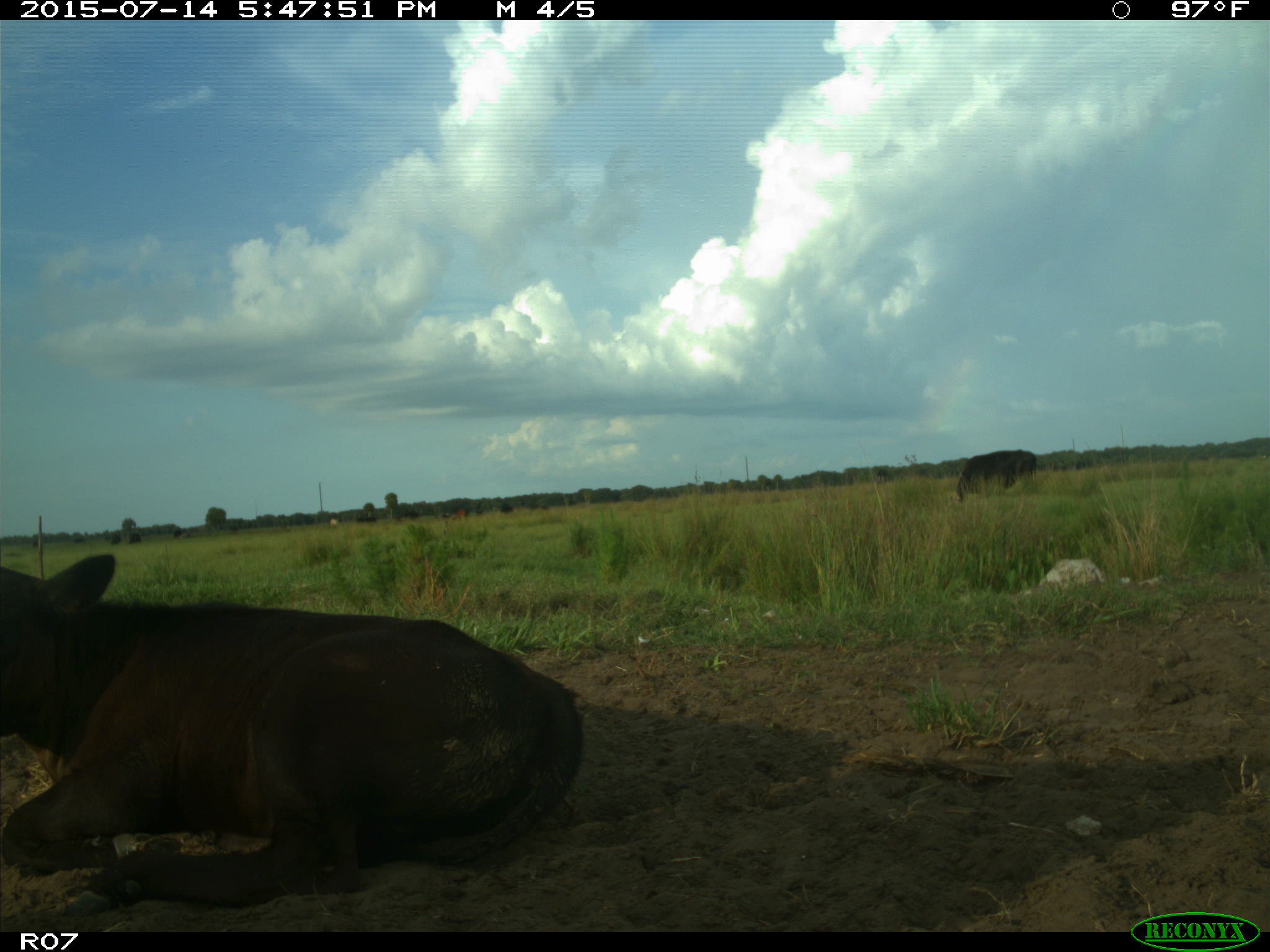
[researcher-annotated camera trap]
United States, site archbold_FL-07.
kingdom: Animalia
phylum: Chordata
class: Mammalia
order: Artiodactyla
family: Bovidae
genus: Bos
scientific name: Bos taurus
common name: domestic cow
Bos taurus (domestic cow).